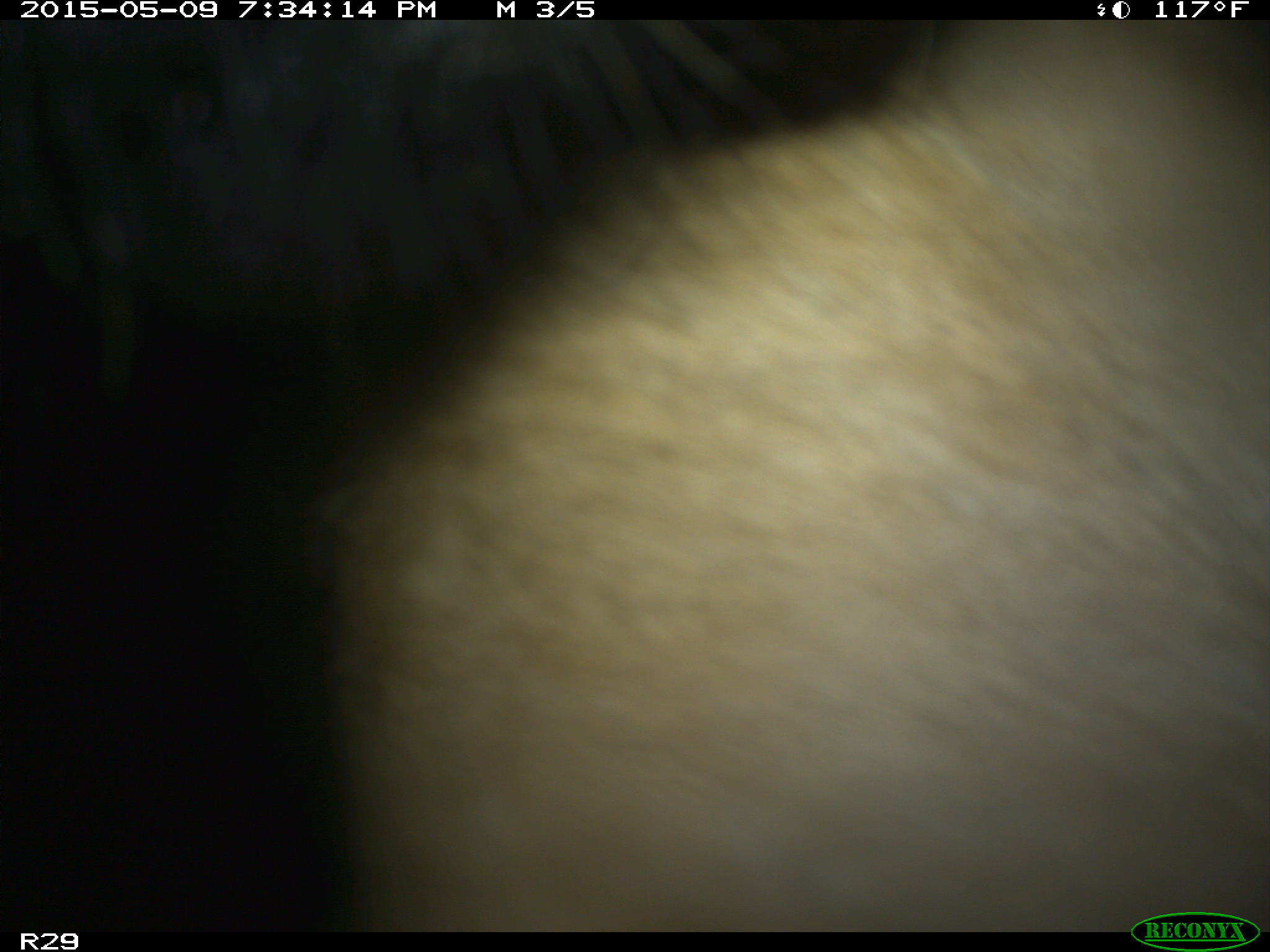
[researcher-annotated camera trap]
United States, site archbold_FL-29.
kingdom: Animalia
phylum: Chordata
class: Mammalia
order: Artiodactyla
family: Bovidae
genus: Bos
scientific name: Bos taurus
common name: domestic cow